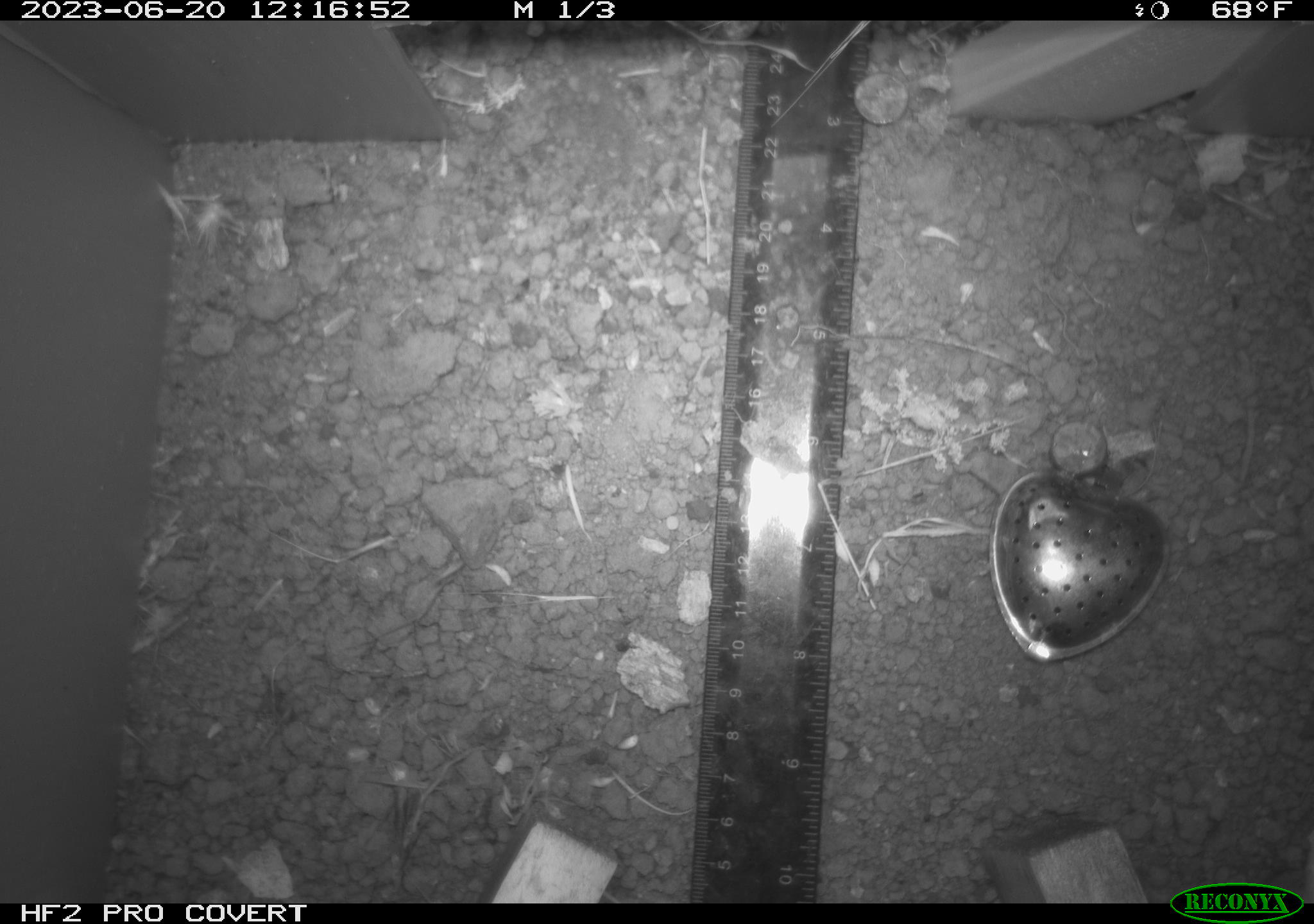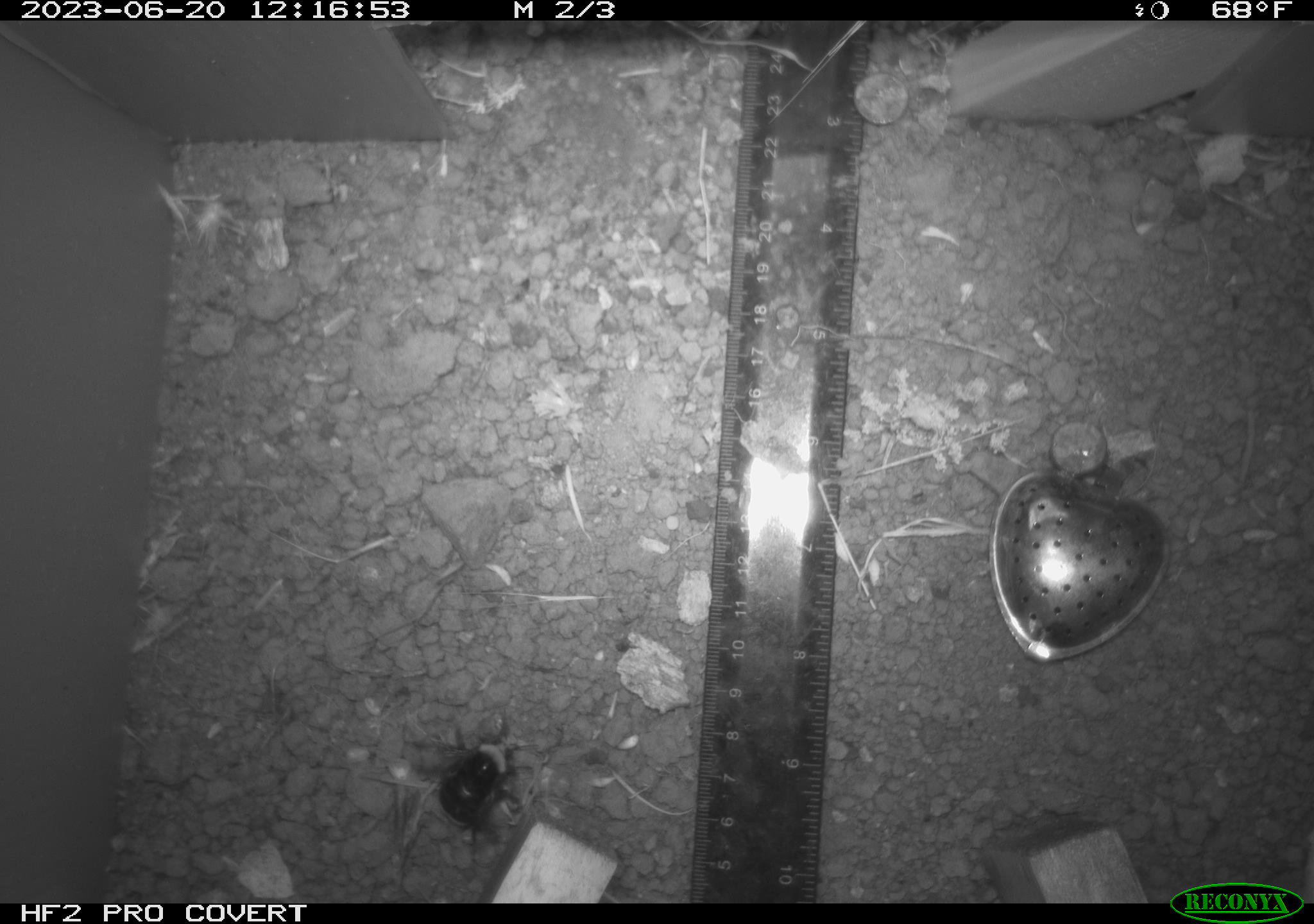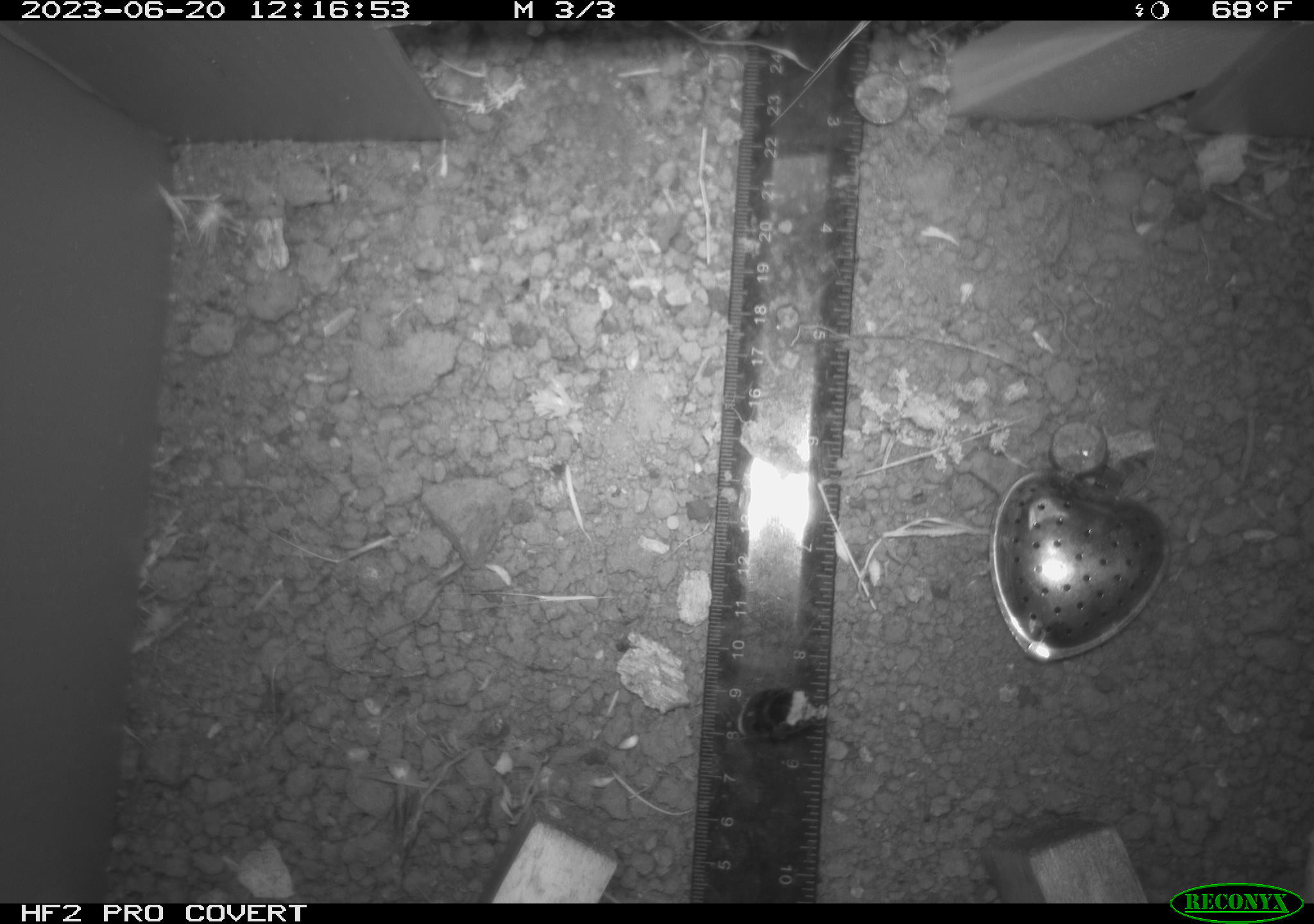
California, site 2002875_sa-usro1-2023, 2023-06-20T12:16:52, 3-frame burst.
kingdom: Animalia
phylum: Arthropoda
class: Insecta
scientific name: Insecta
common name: insect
Insect (Insecta).